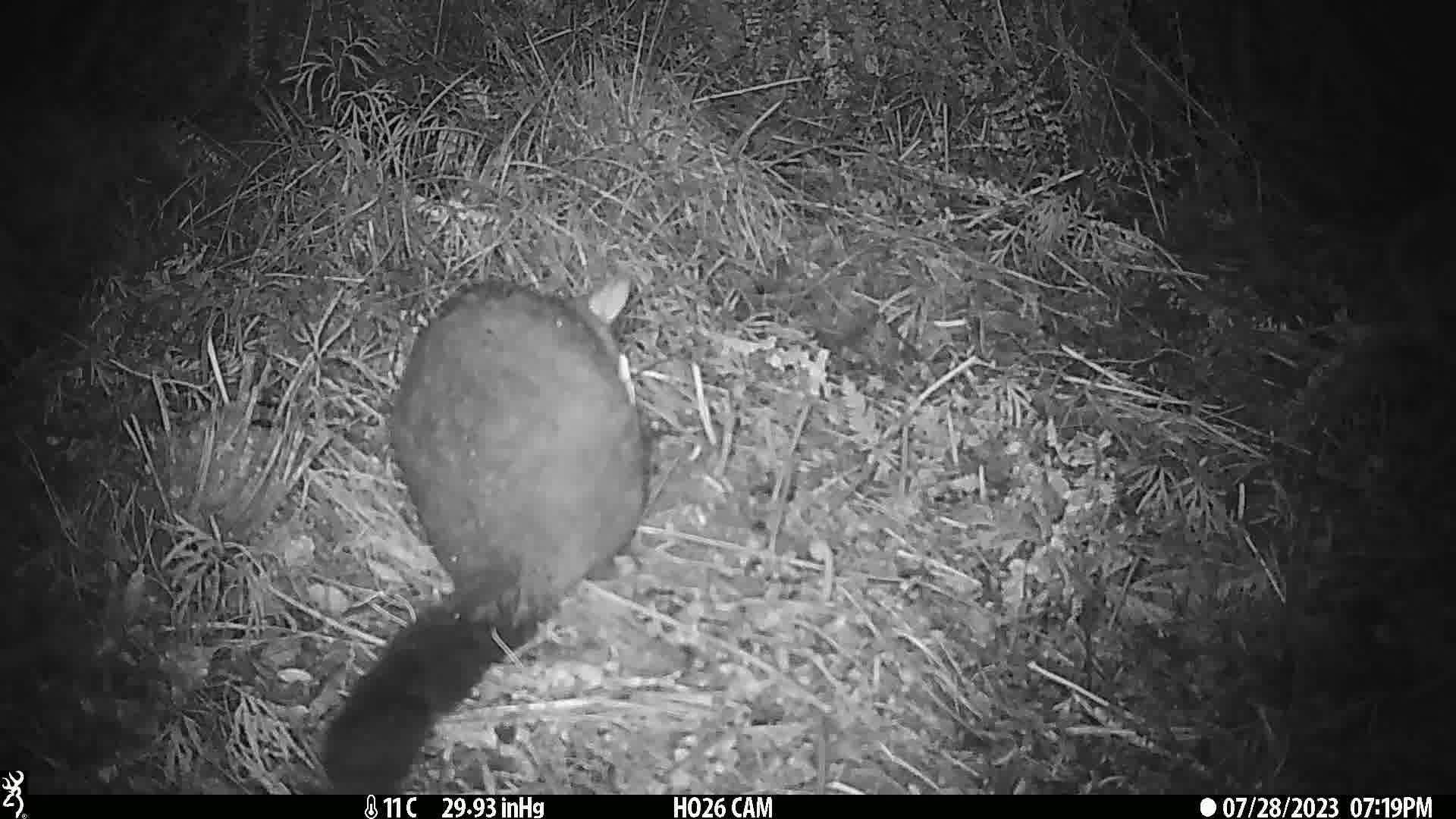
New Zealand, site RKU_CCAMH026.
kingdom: Animalia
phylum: Chordata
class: Mammalia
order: Diprotodontia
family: Phalangeridae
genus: Trichosurus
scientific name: Trichosurus vulpecula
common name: common brushtail possum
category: possum